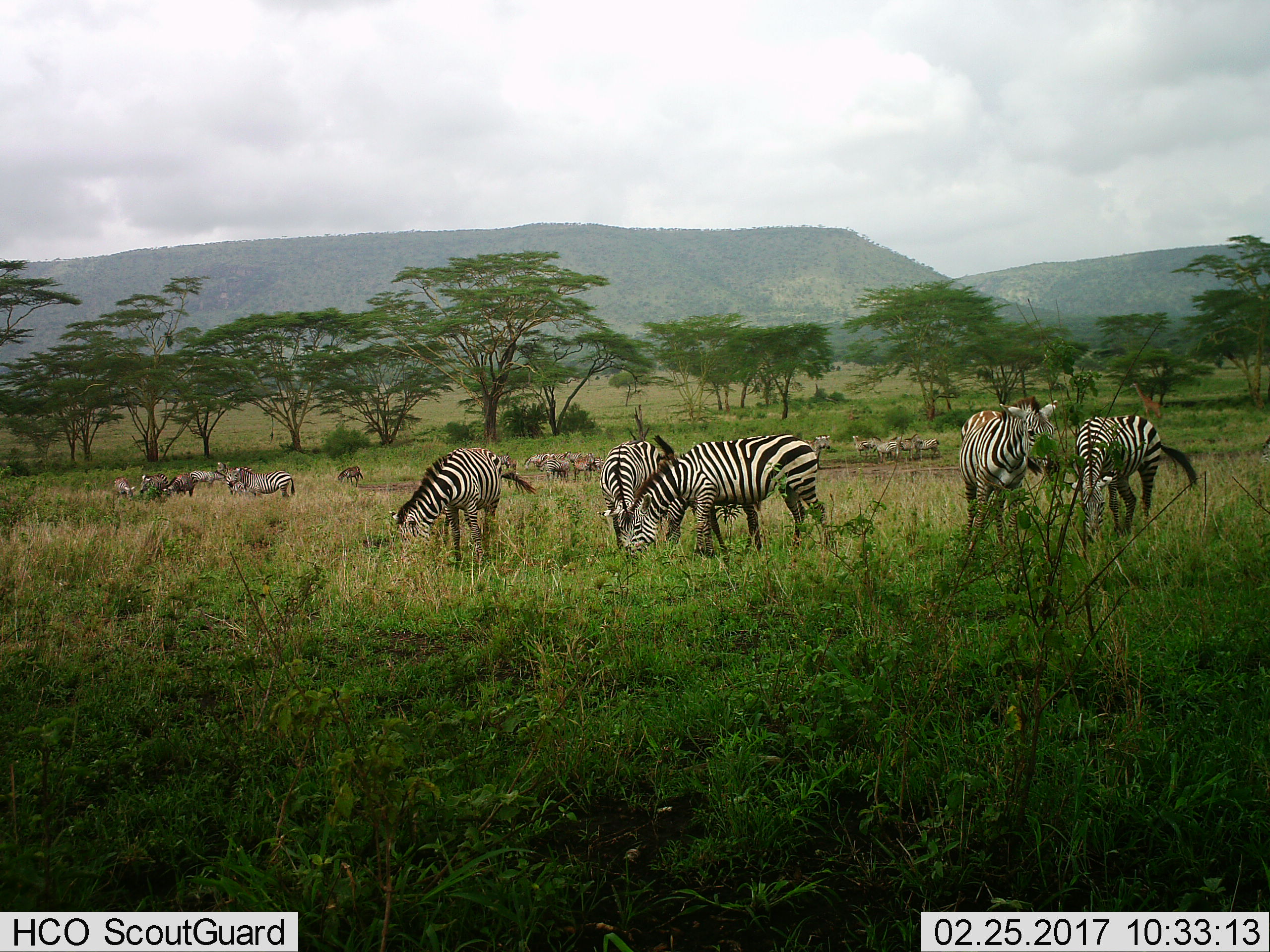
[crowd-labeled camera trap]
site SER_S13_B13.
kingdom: Animalia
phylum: Chordata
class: Mammalia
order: Perissodactyla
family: Equidae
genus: Equus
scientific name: Equus quagga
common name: plains zebra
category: zebraplains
Zebraplains (plains zebra) (Equus quagga), count 11-50. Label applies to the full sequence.